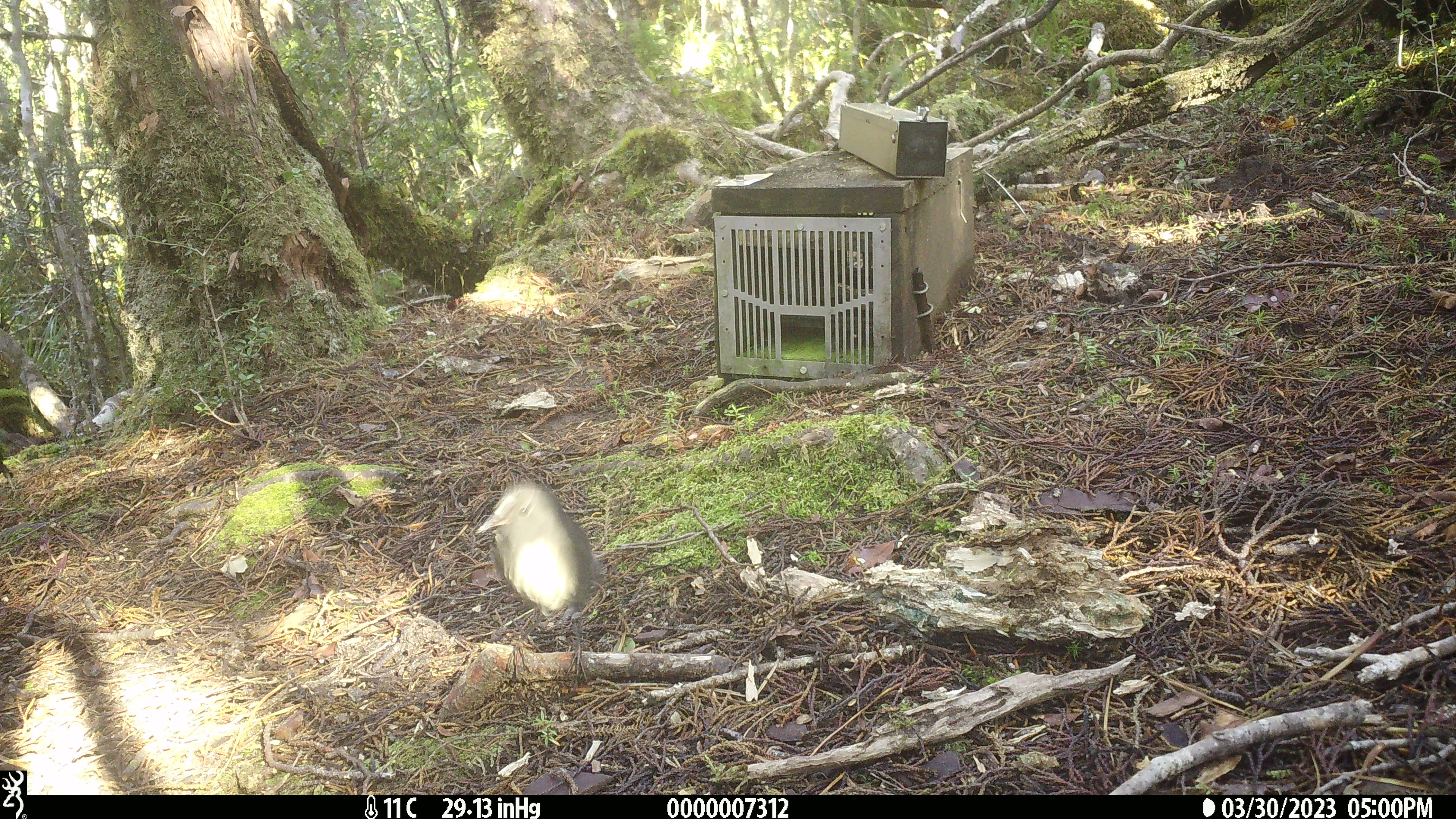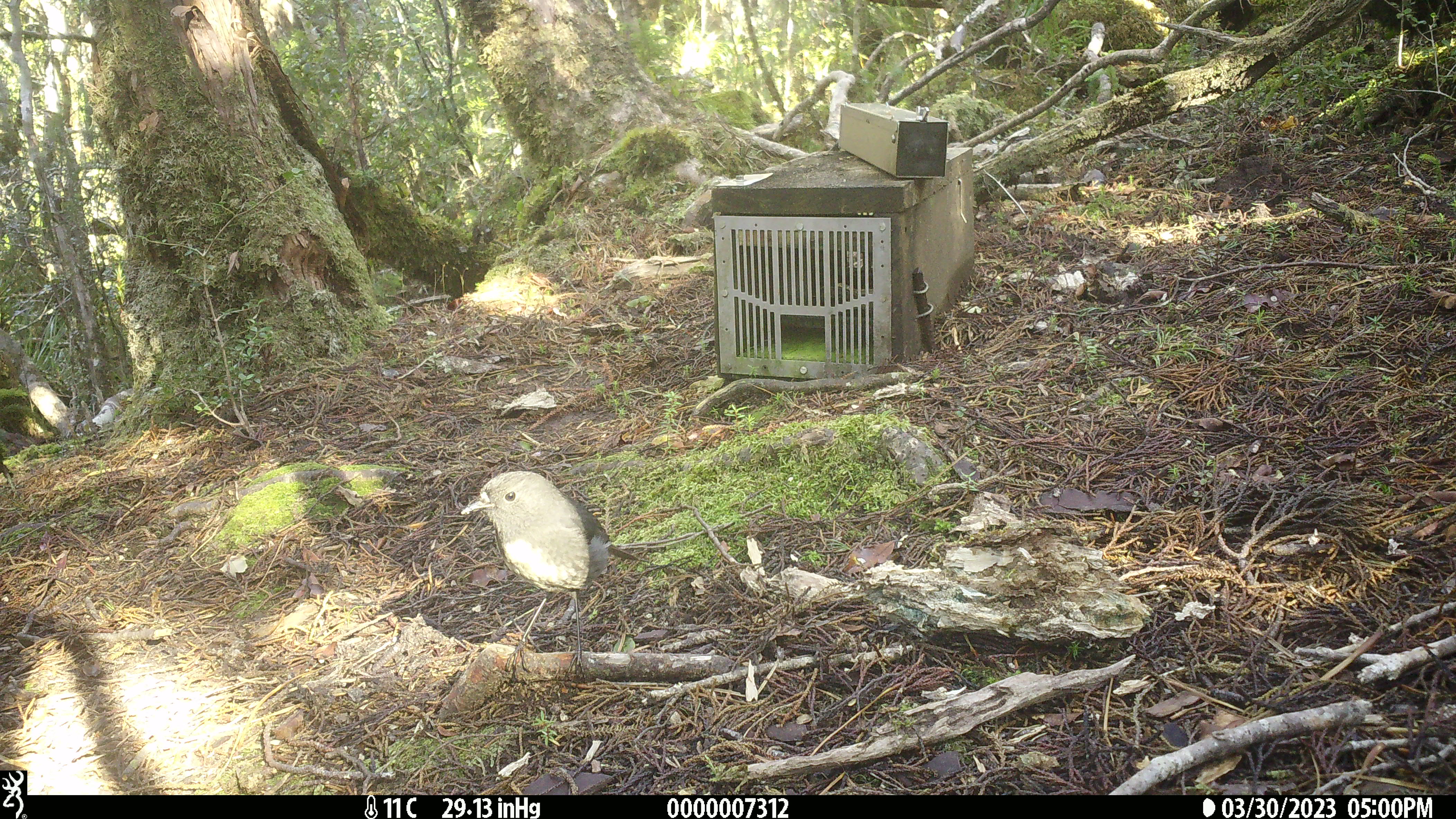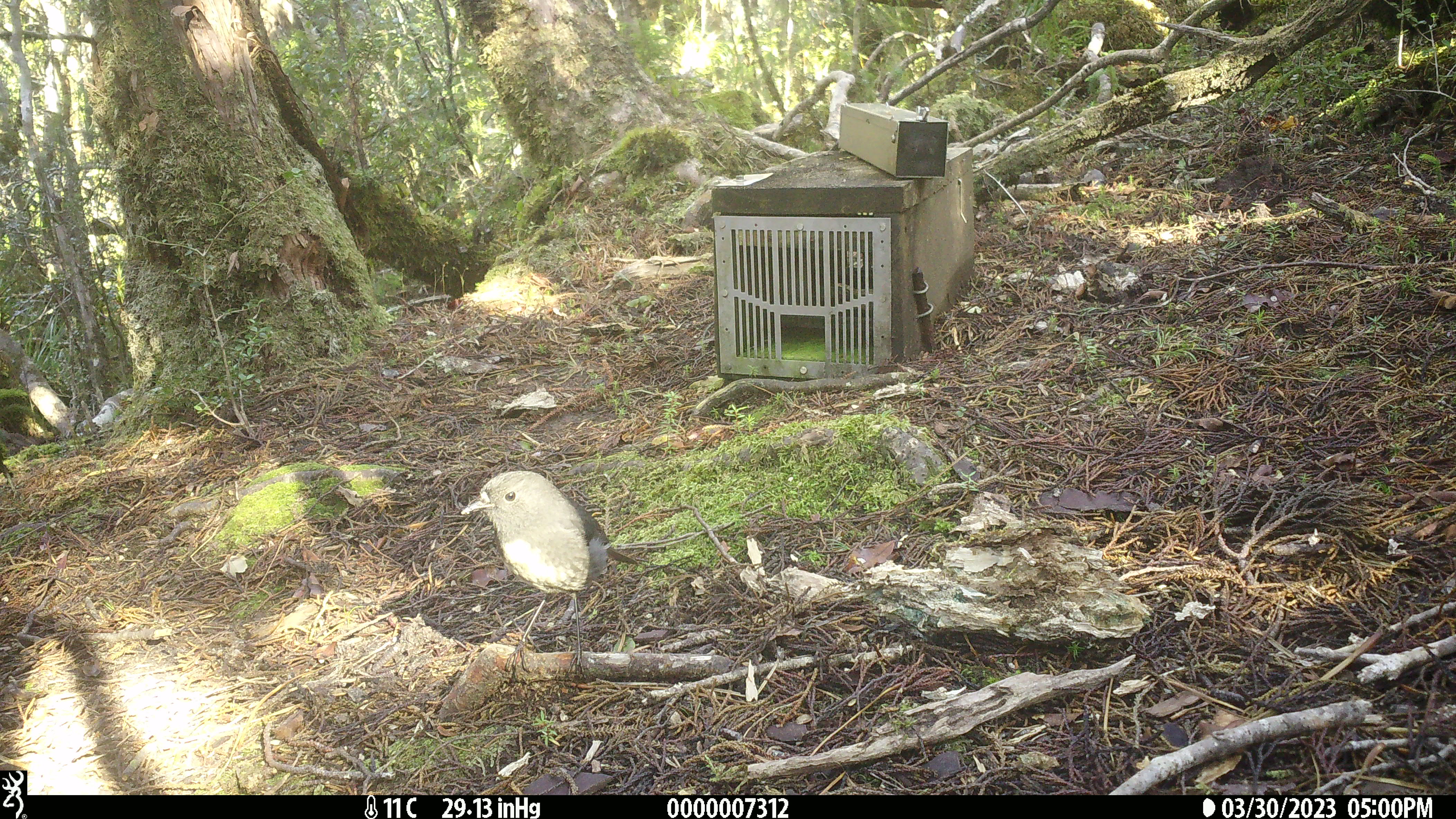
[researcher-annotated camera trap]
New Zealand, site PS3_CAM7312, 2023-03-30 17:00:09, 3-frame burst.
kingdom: Animalia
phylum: Chordata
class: Aves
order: Passeriformes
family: Petroicidae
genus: Petroica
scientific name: Petroica australis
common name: new zealand robin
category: robin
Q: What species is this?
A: Robin (new zealand robin) (Petroica australis).